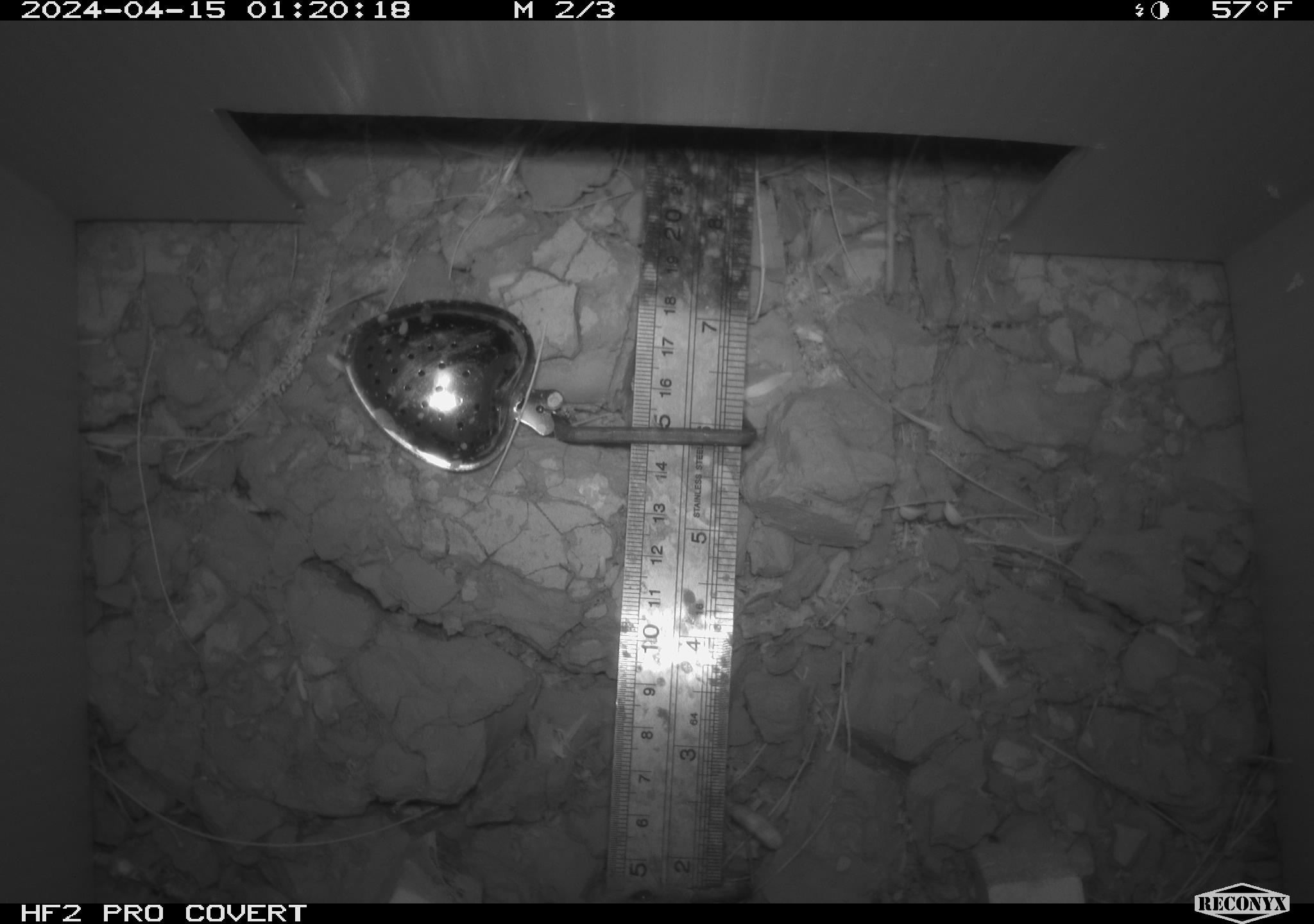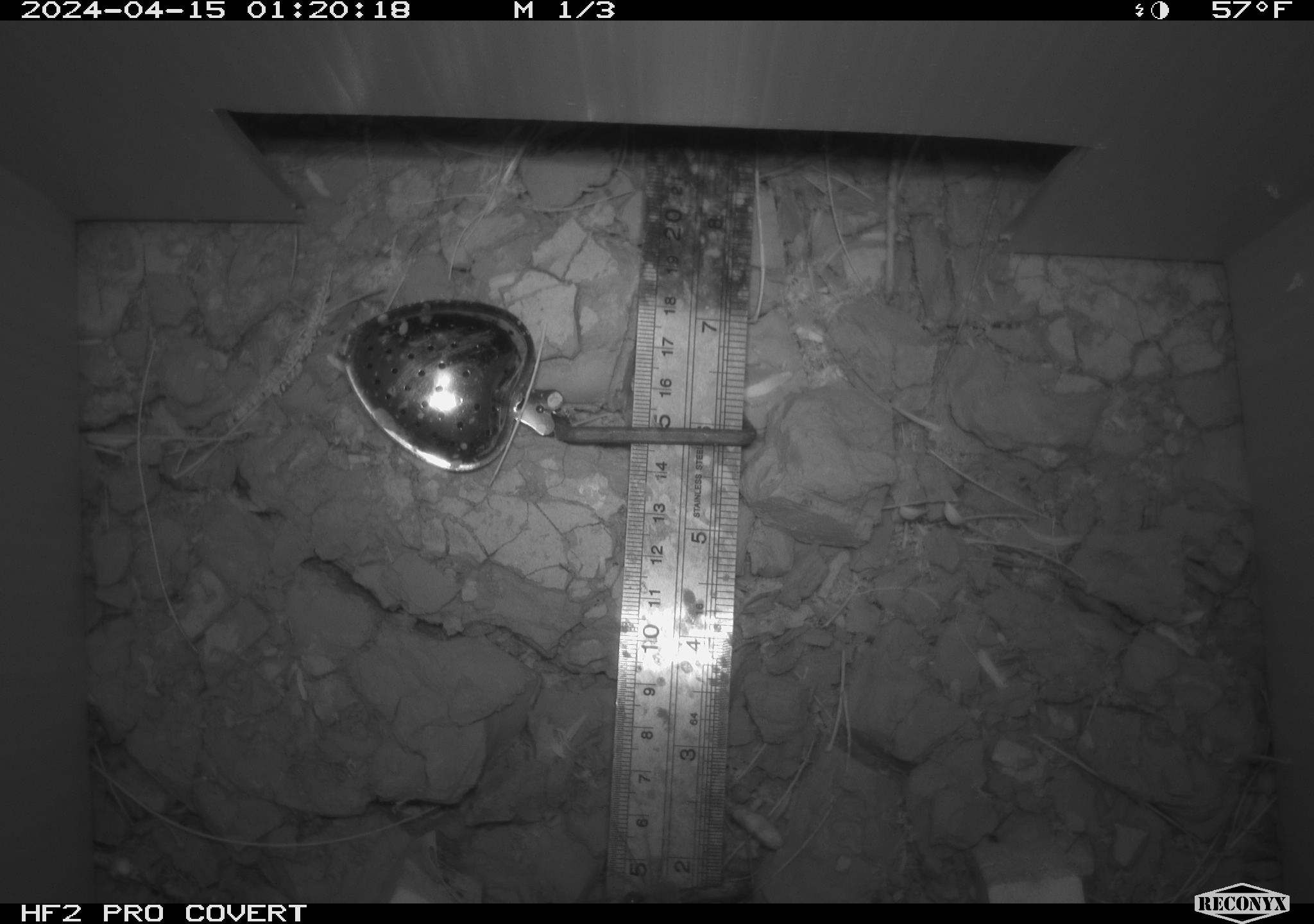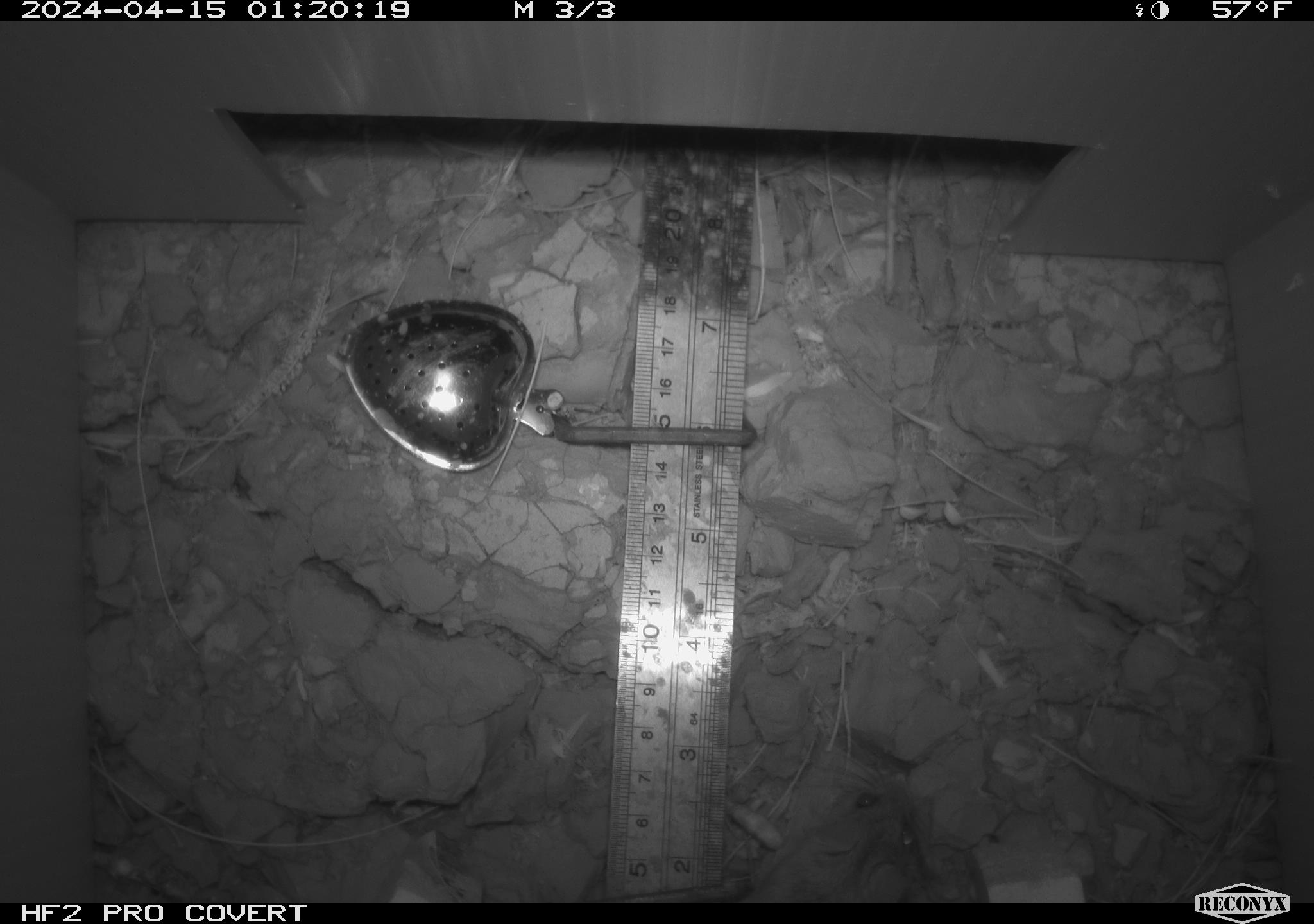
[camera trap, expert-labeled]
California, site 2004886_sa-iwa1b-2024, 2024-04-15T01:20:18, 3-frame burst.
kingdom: Animalia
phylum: Chordata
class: Mammalia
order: Rodentia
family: Cricetidae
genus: Neotoma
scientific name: Neotoma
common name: pack rat or woodrat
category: neotoma species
Neotoma species (pack rat or woodrat) (Neotoma).